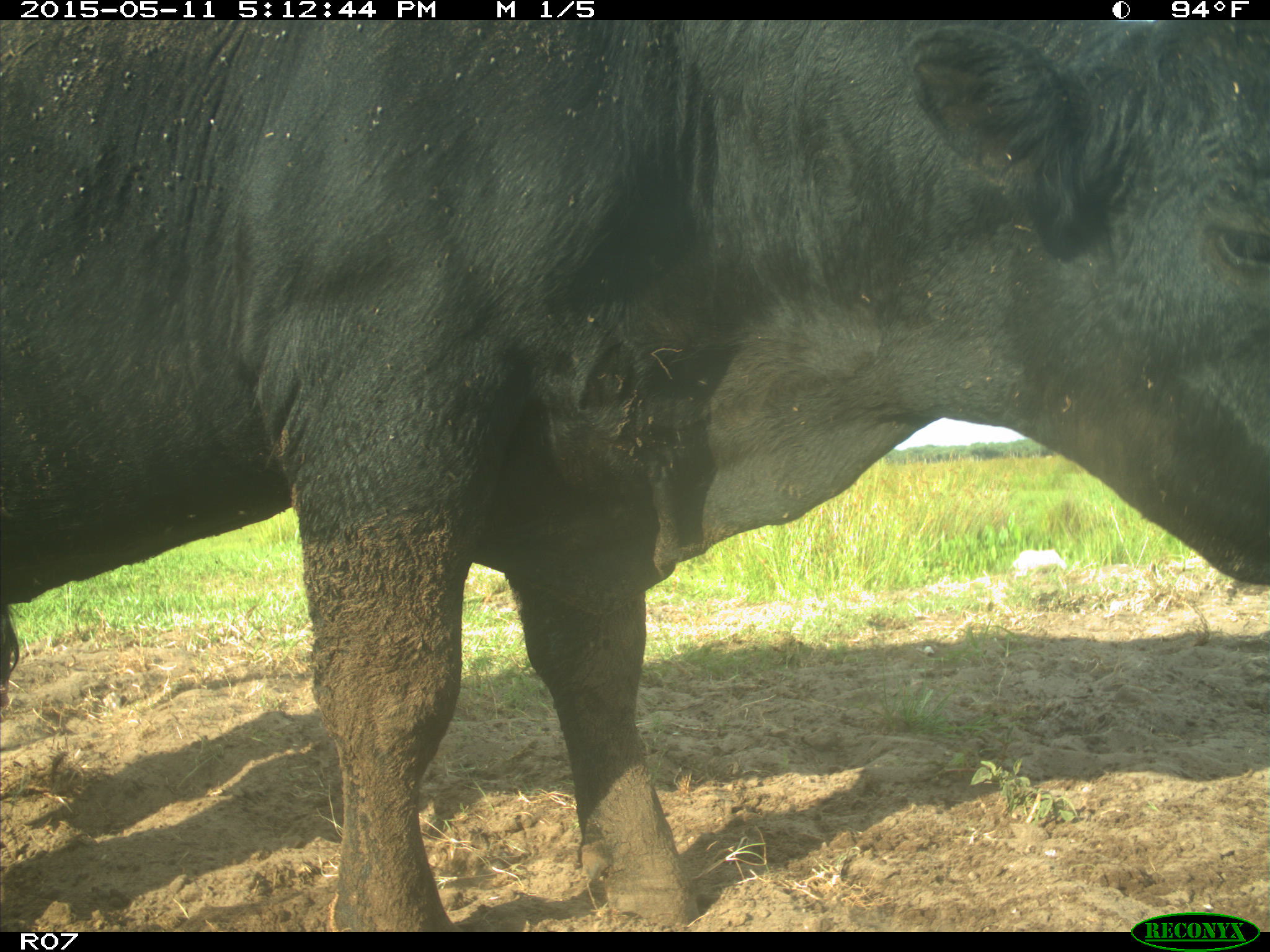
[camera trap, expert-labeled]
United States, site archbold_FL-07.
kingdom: Animalia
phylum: Chordata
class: Mammalia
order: Artiodactyla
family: Bovidae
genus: Bos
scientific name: Bos taurus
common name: domestic cow